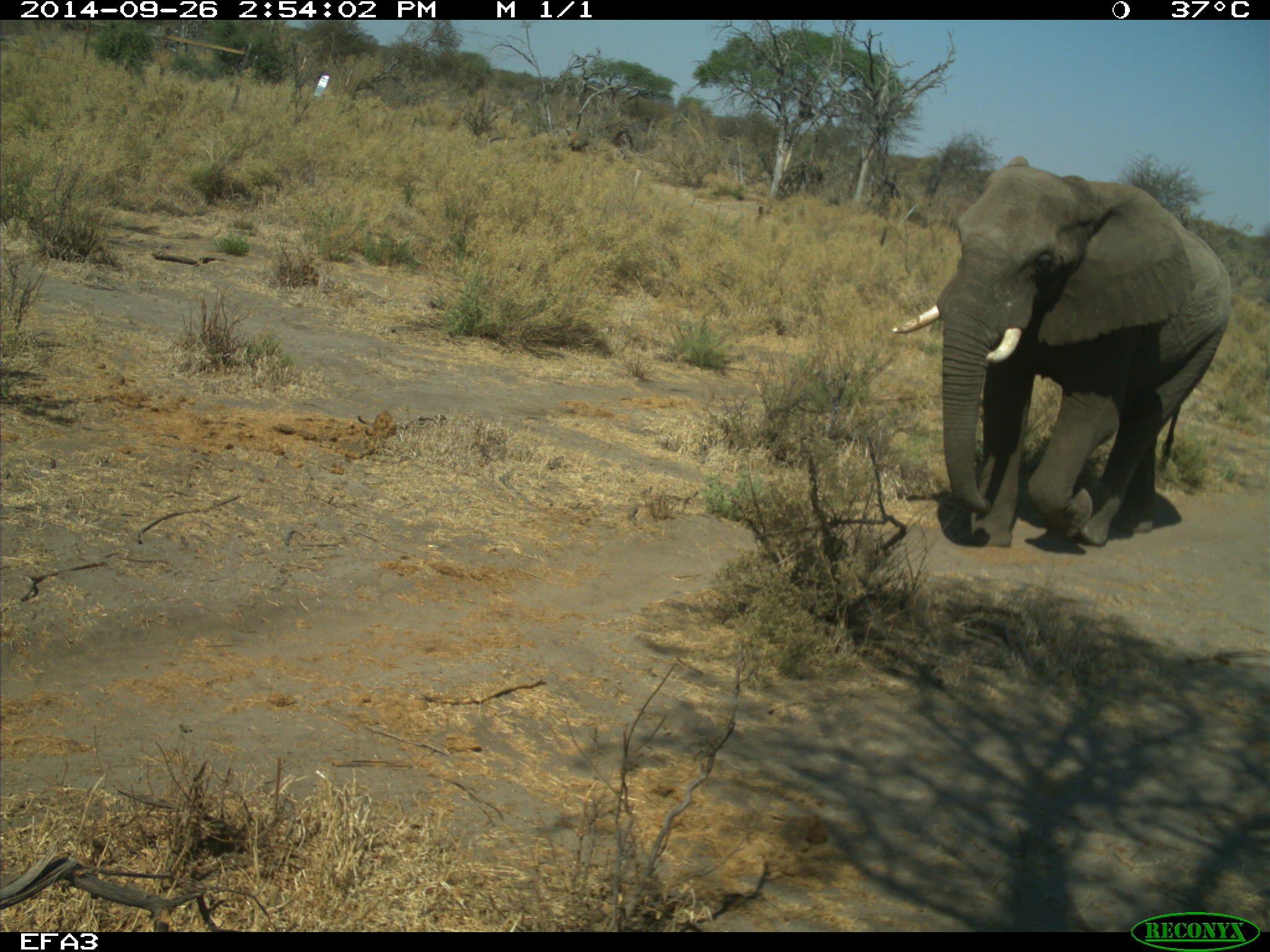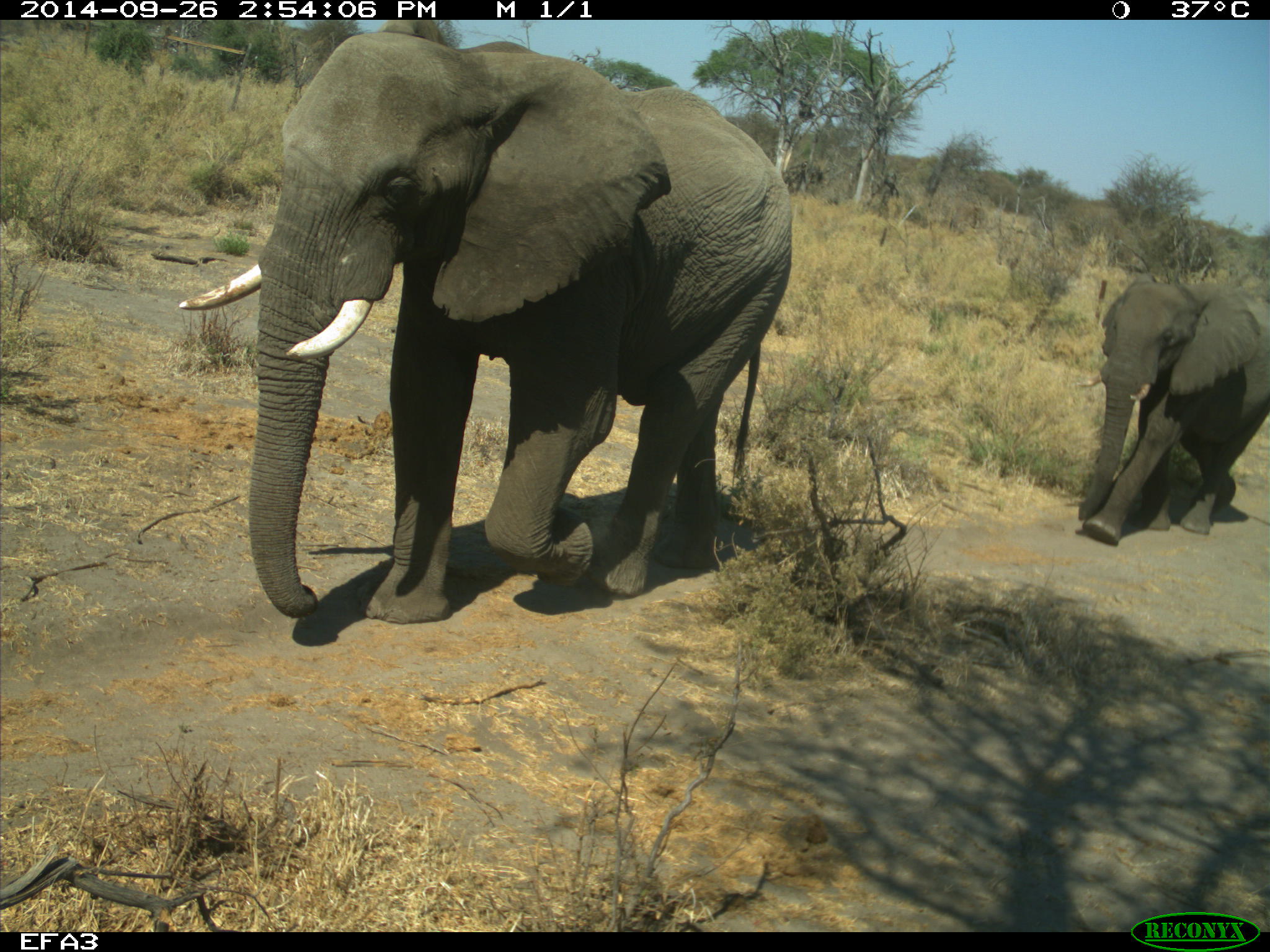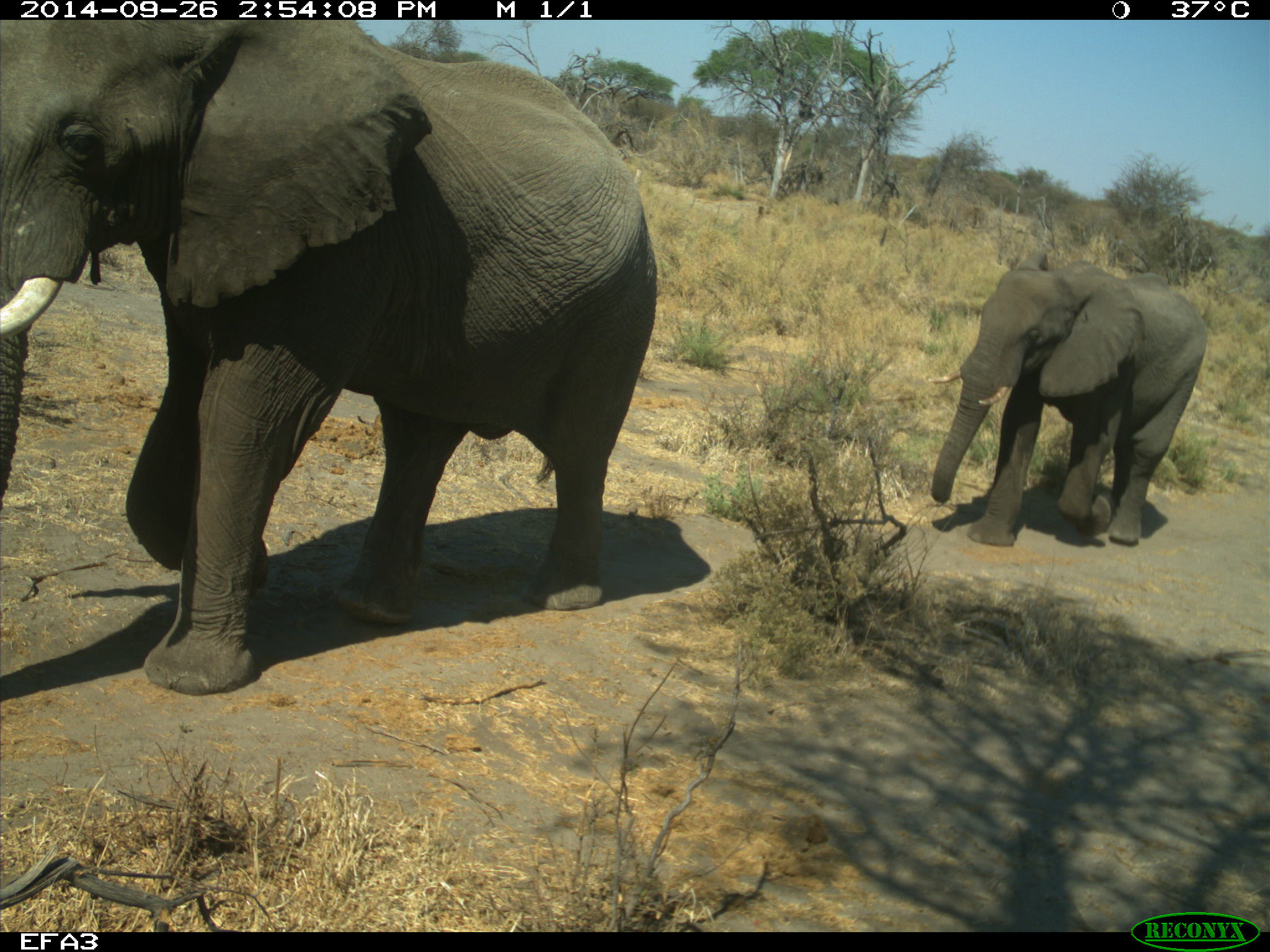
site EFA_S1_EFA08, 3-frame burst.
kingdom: Animalia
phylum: Chordata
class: Mammalia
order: Proboscidea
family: Elephantidae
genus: Loxodonta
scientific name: Loxodonta africana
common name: african bush elephant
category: elephant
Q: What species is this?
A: Elephant (african bush elephant) (Loxodonta africana).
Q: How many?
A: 2.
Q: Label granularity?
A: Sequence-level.